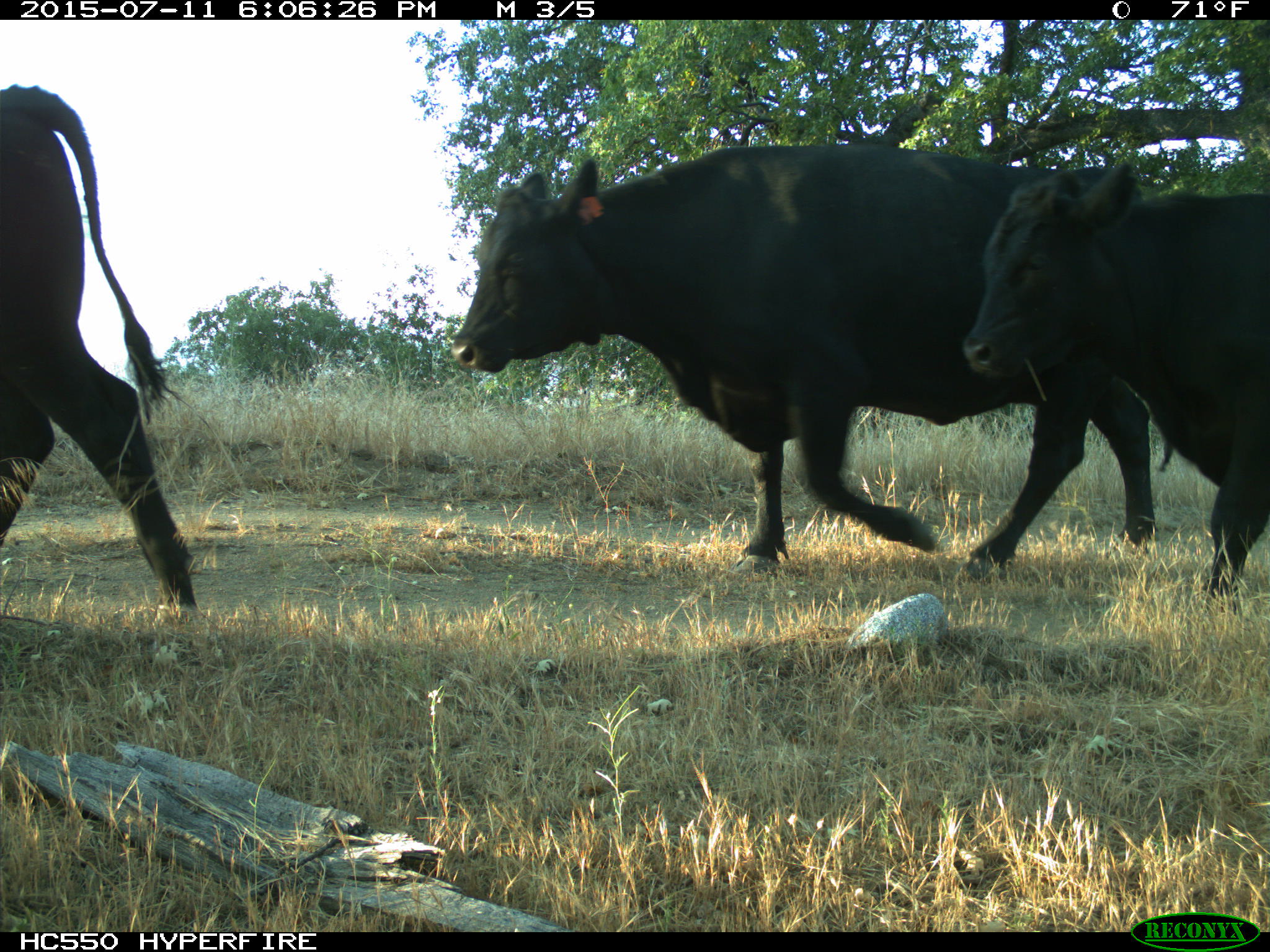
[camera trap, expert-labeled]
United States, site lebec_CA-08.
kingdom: Animalia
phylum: Chordata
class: Mammalia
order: Artiodactyla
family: Bovidae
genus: Bos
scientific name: Bos taurus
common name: domestic cow